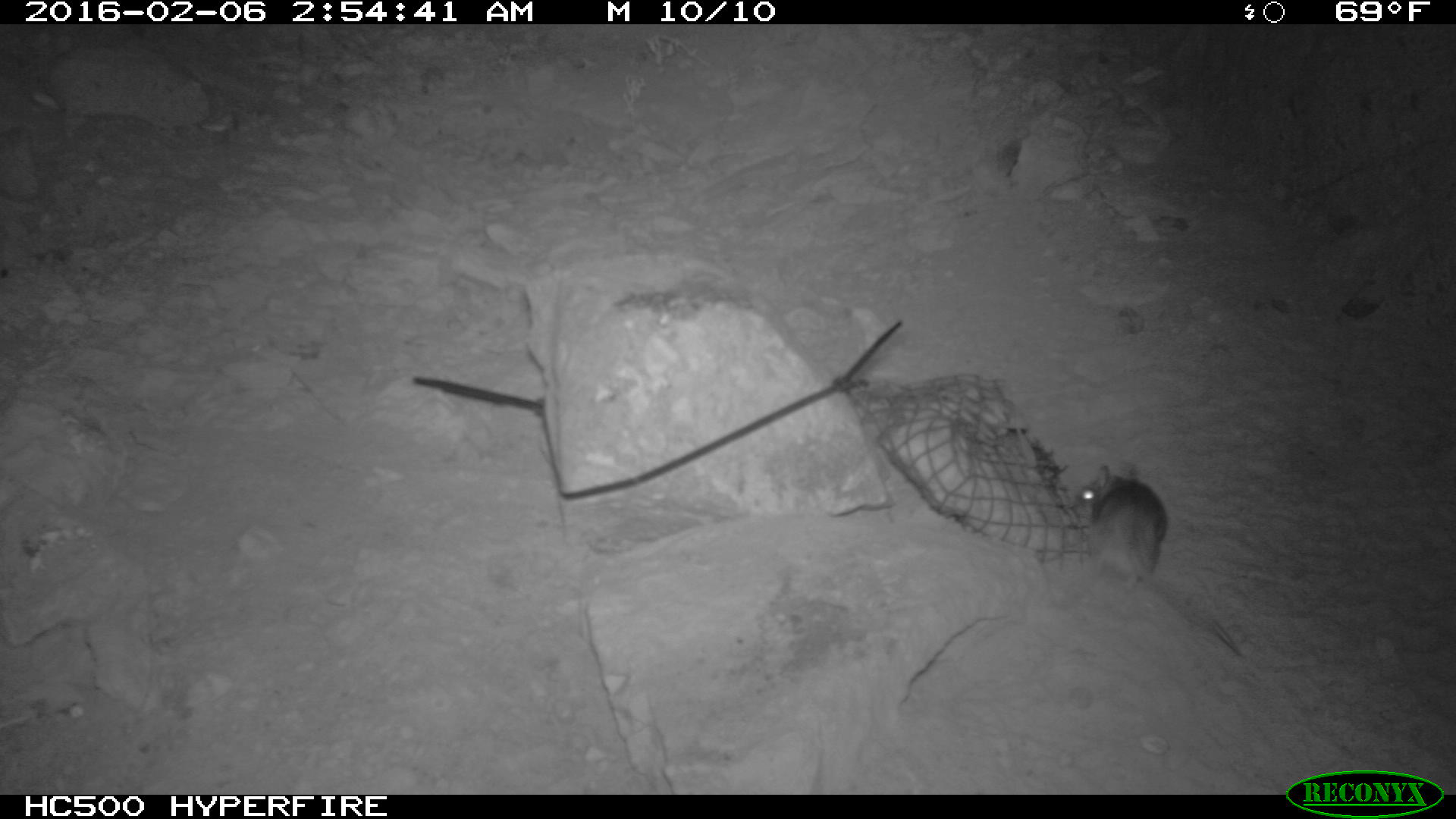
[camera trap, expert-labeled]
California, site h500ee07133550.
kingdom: Animalia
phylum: Chordata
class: Mammalia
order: Rodentia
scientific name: Rodentia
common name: rodent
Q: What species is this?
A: Rodent (Rodentia).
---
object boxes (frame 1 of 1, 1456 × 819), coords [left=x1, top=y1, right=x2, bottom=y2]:
rodent: [left=1076, top=460, right=1248, bottom=661]